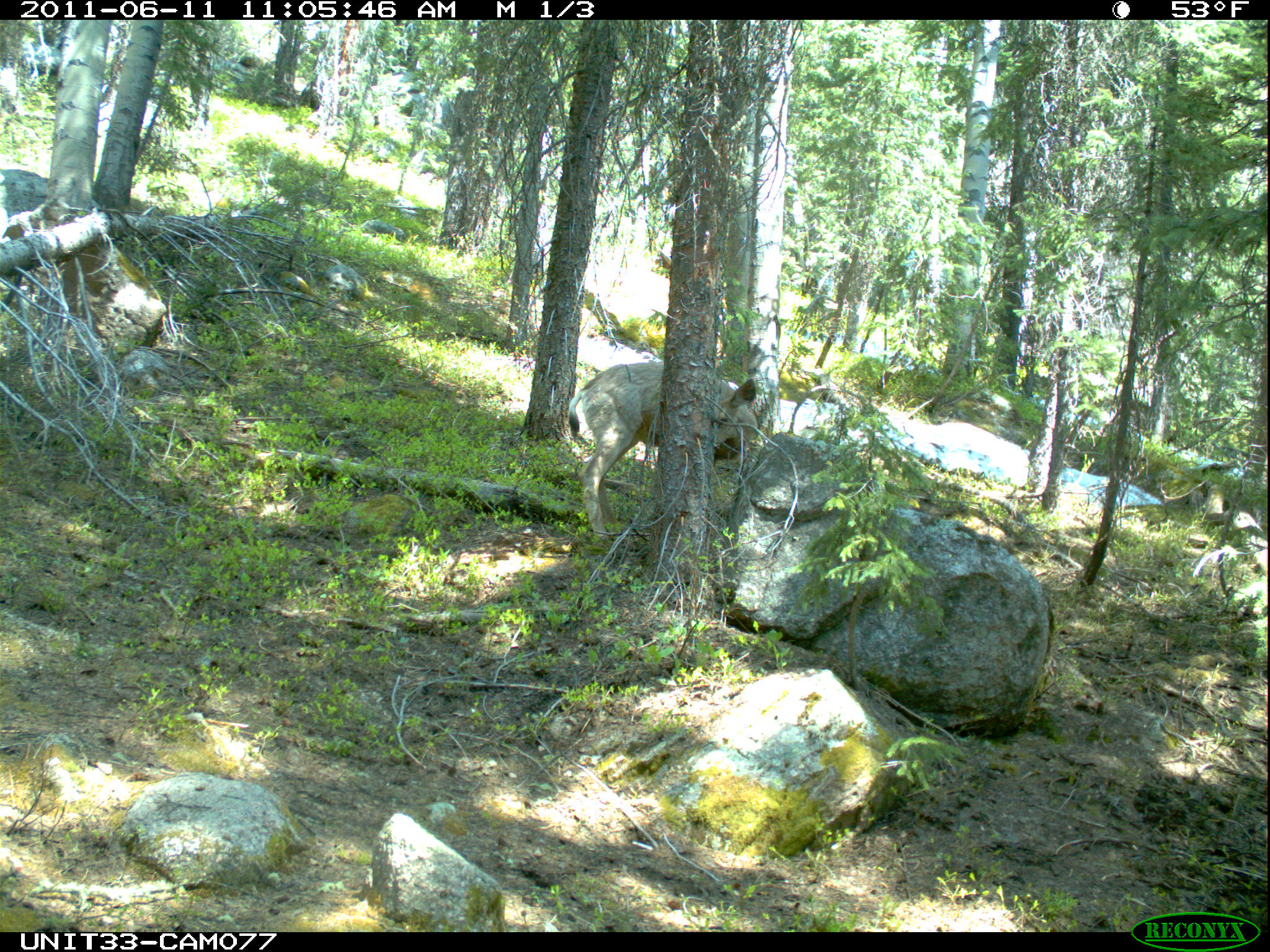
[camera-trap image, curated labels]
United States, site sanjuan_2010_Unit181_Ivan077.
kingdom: Animalia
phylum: Chordata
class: Mammalia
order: Artiodactyla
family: Cervidae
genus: Odocoileus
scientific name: Odocoileus hemionus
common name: mule deer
Odocoileus hemionus (mule deer).